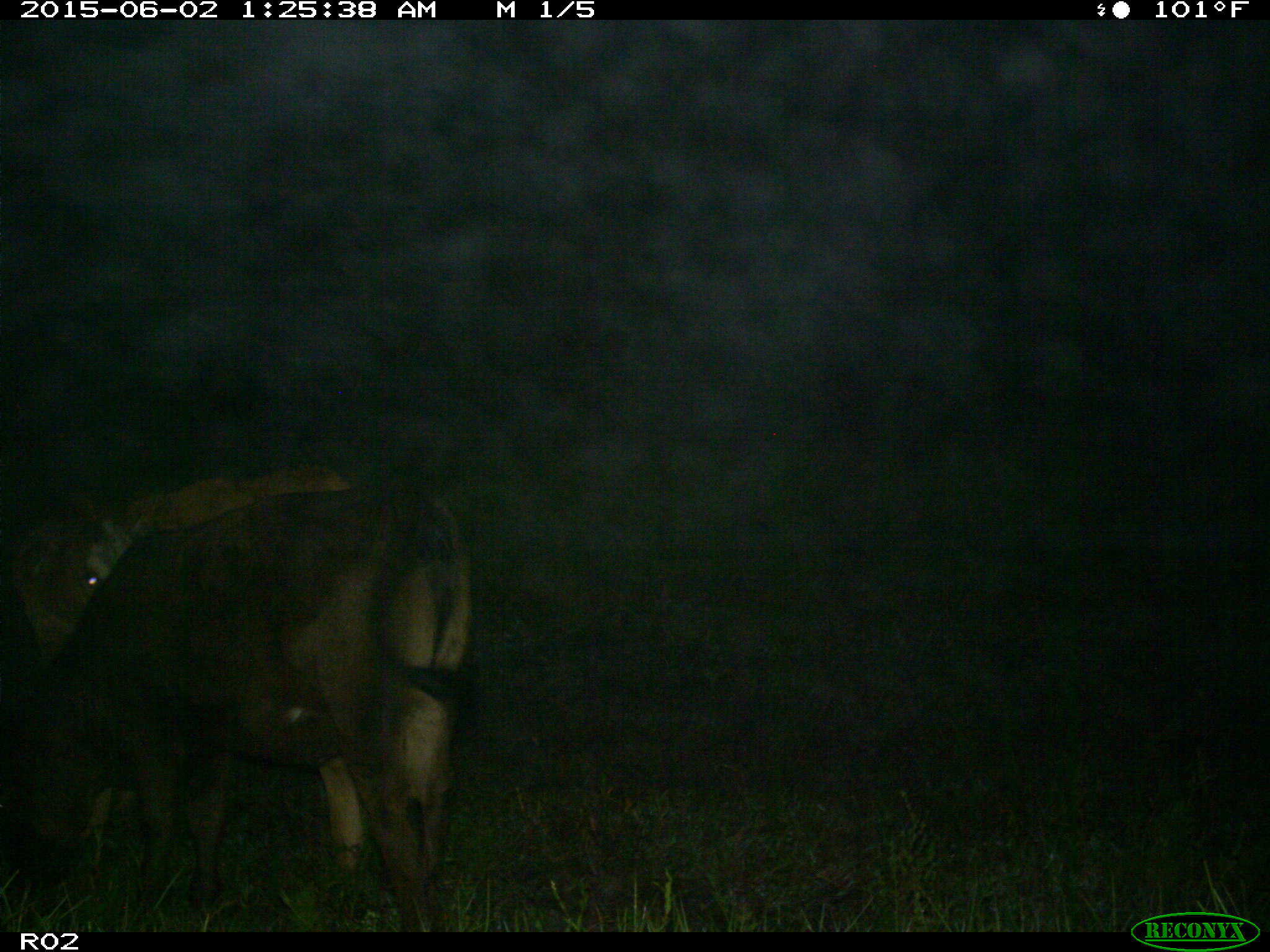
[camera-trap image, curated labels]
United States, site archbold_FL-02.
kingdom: Animalia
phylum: Chordata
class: Mammalia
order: Artiodactyla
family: Bovidae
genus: Bos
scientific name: Bos taurus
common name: domestic cow